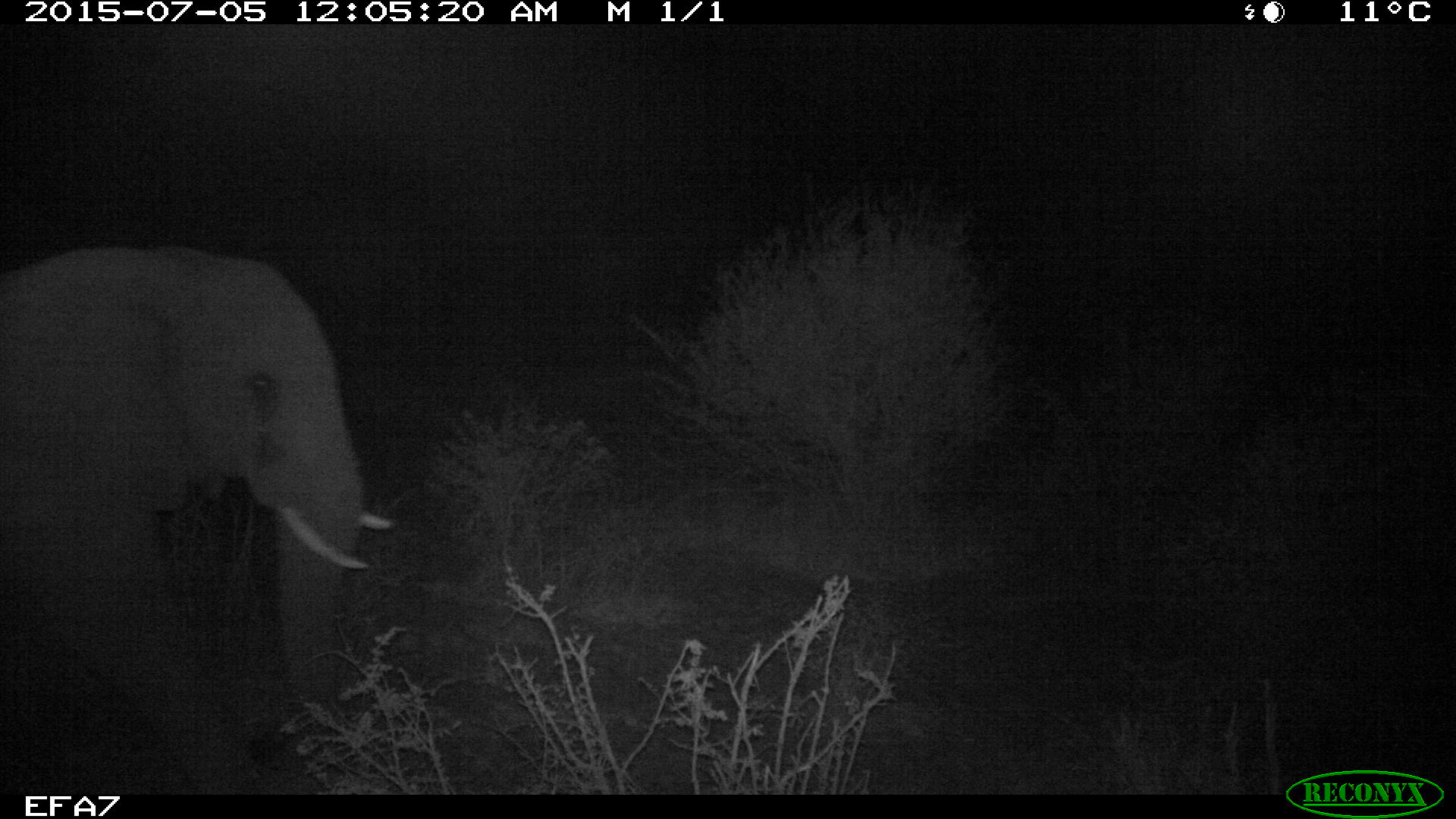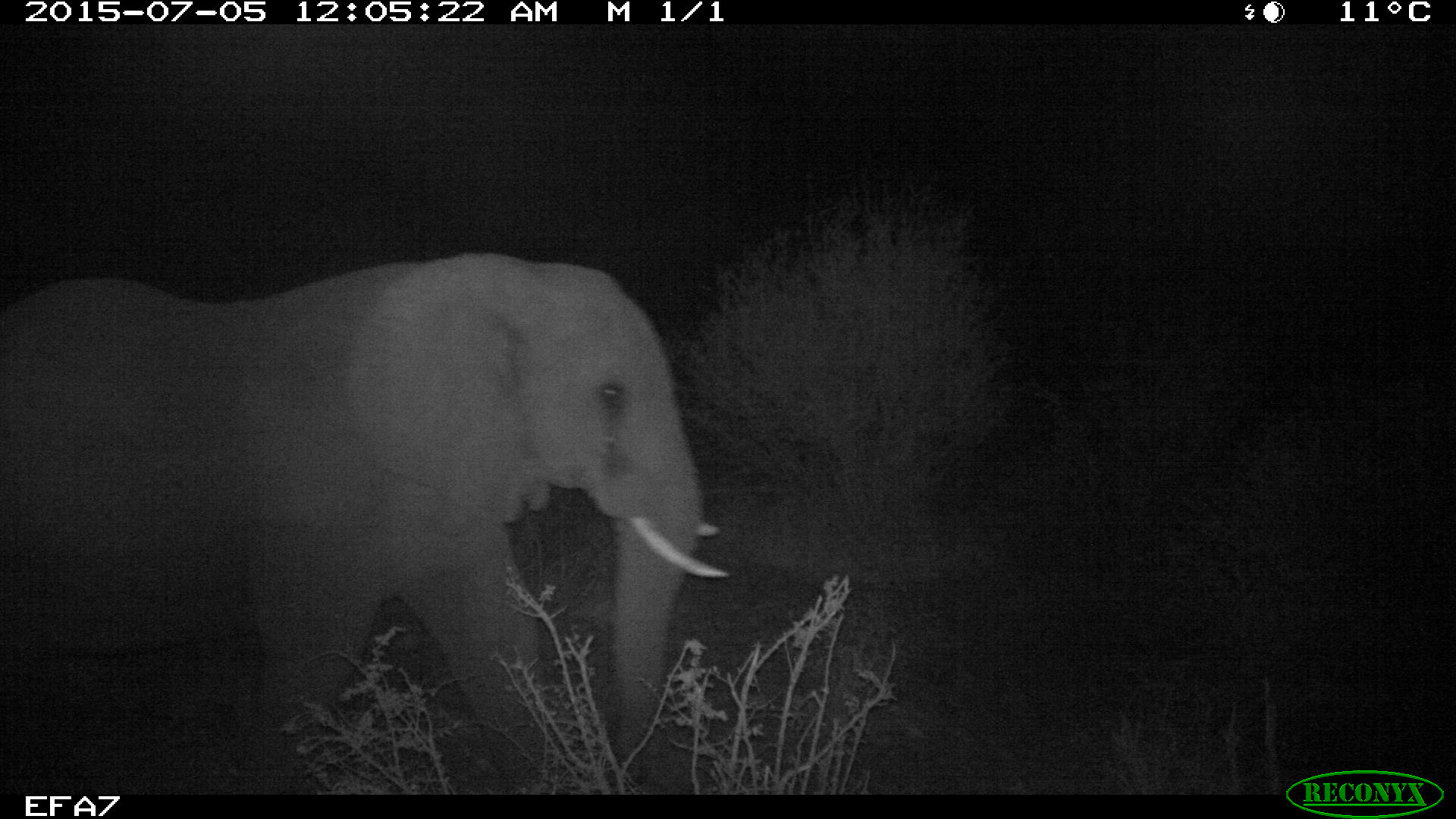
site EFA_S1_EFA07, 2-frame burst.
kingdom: Animalia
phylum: Chordata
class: Mammalia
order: Proboscidea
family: Elephantidae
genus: Loxodonta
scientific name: Loxodonta africana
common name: african bush elephant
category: elephant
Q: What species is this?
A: Elephant (african bush elephant) (Loxodonta africana).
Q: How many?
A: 1.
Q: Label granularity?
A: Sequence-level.